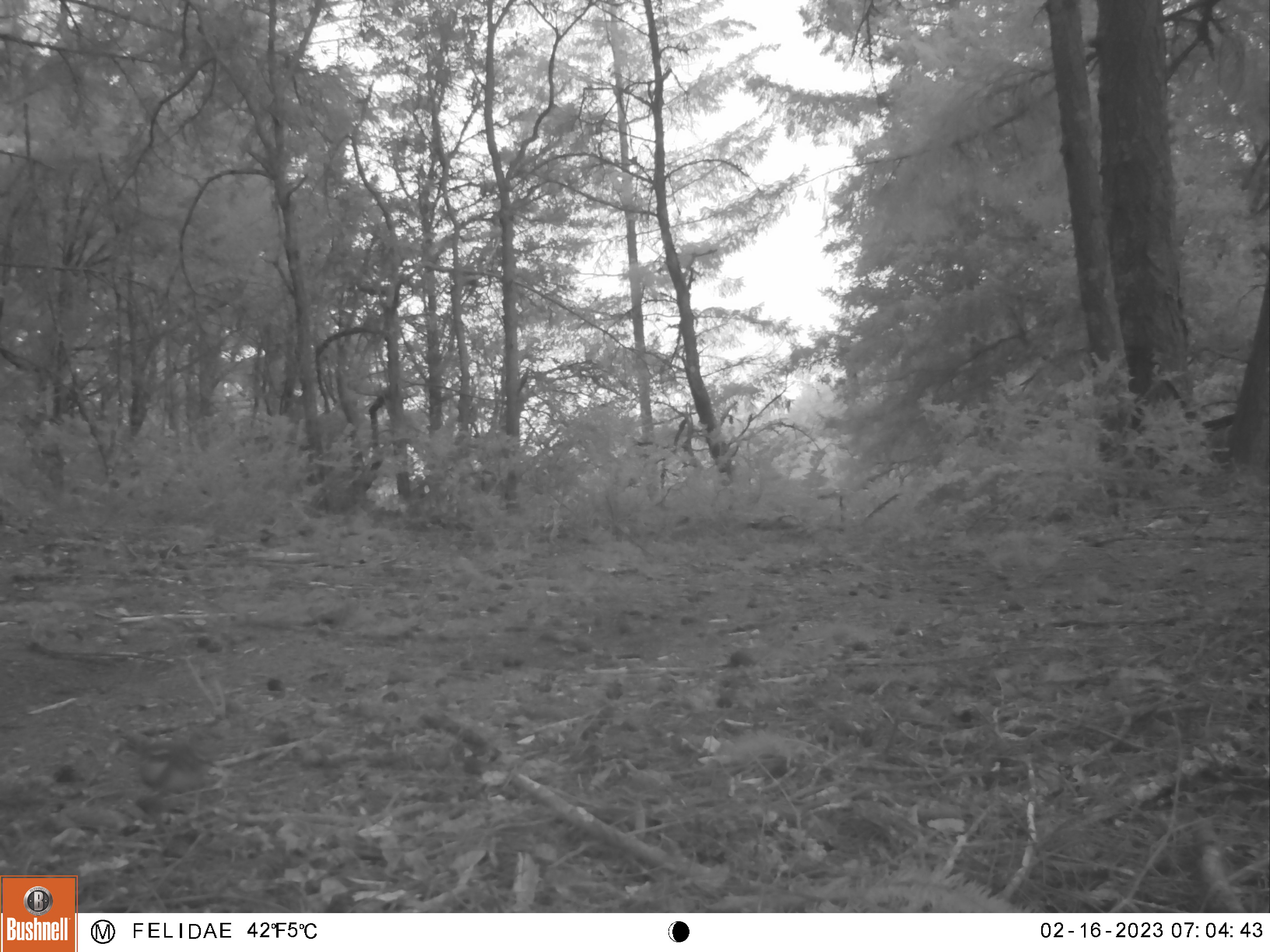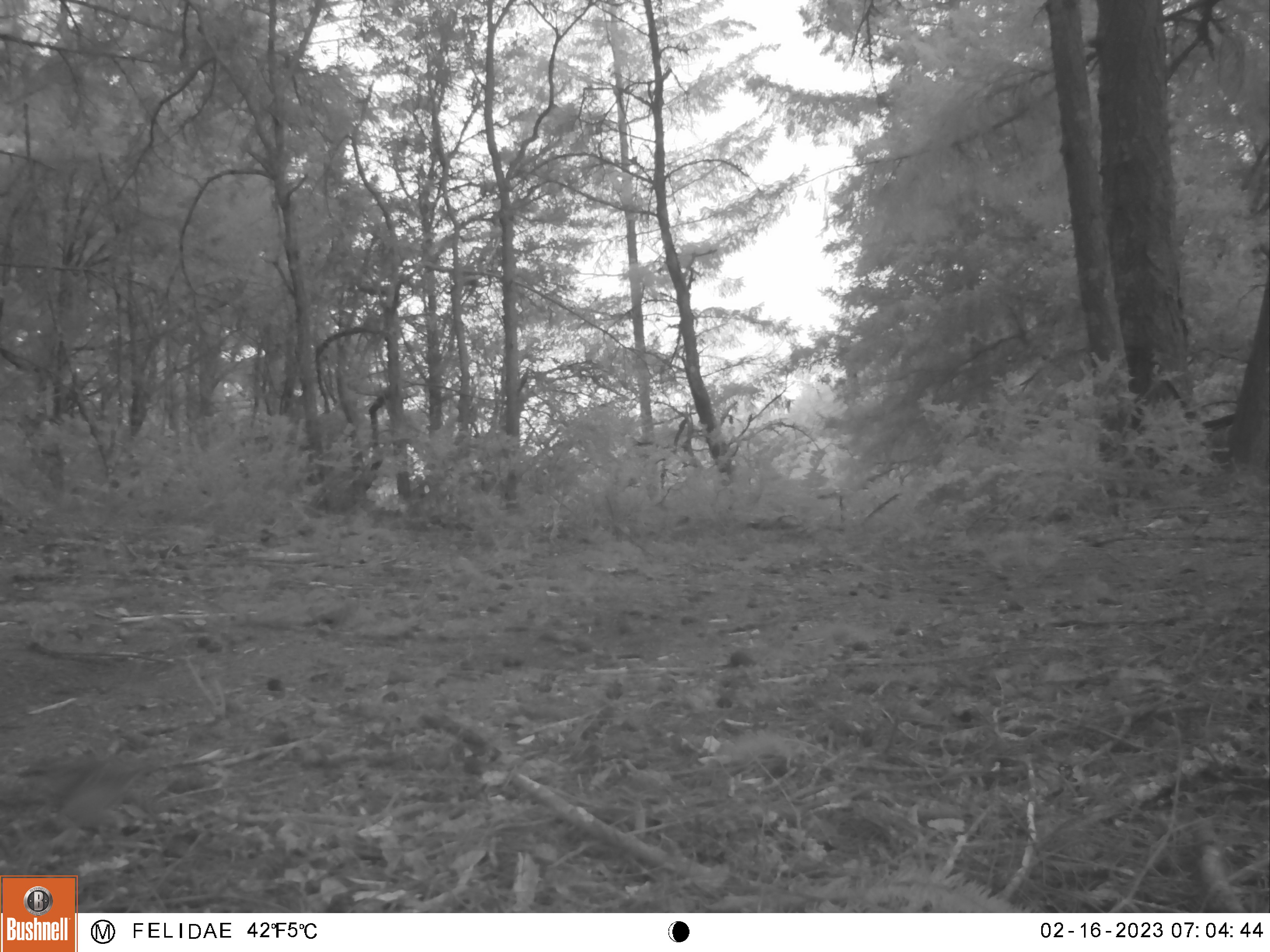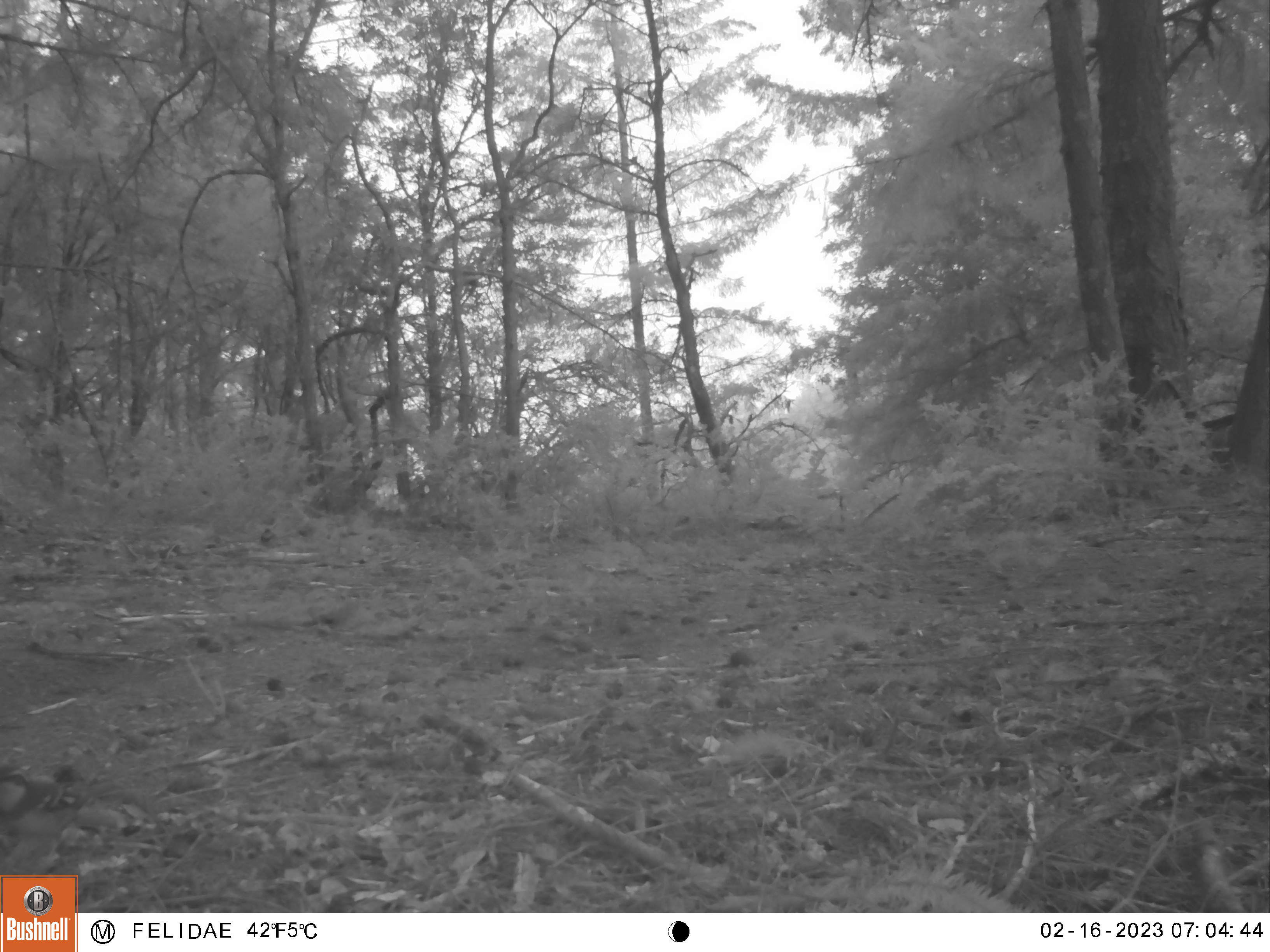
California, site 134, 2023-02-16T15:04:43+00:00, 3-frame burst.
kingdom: Animalia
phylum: Chordata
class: Aves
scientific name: Aves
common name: bird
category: unknown bird